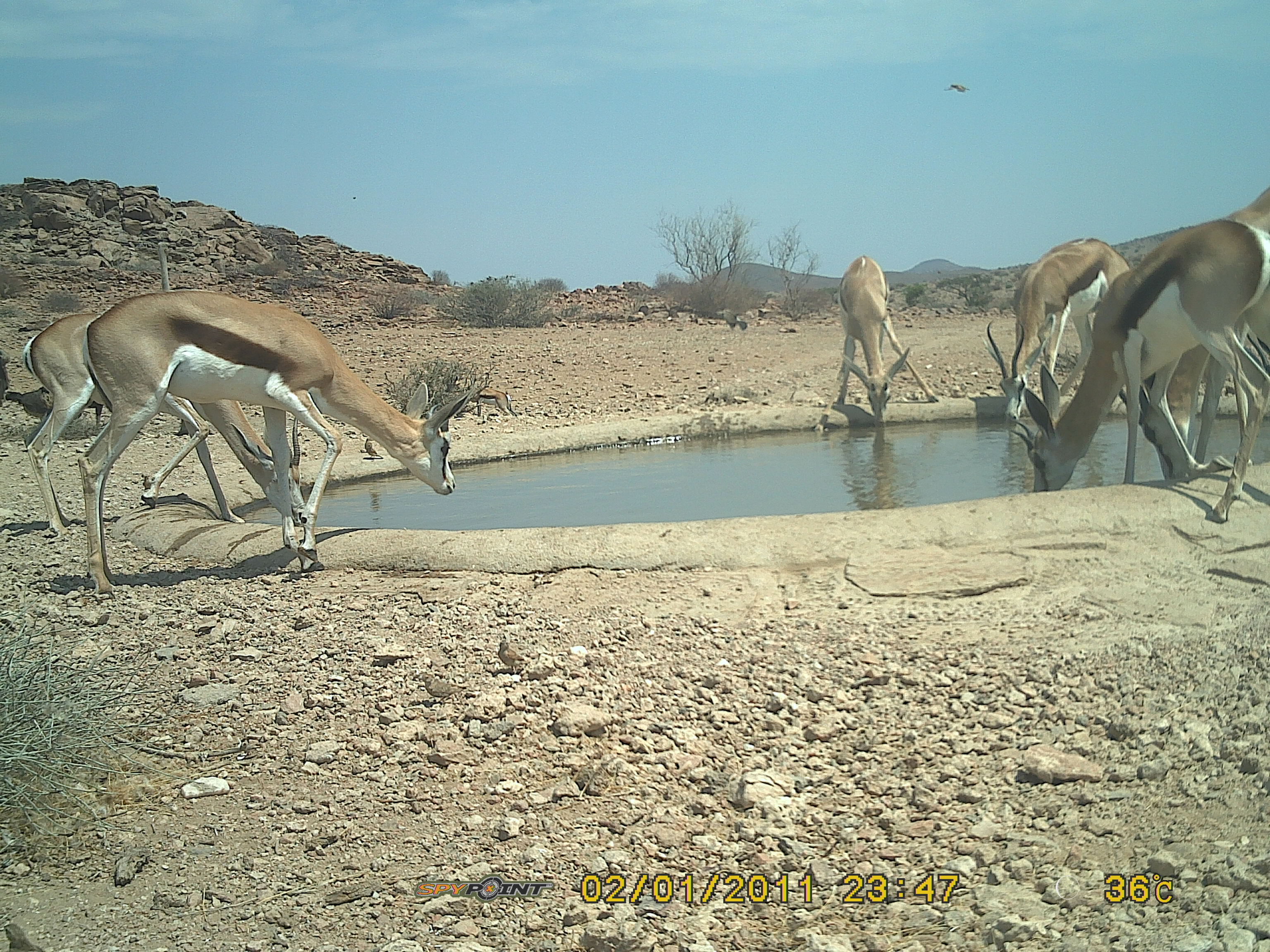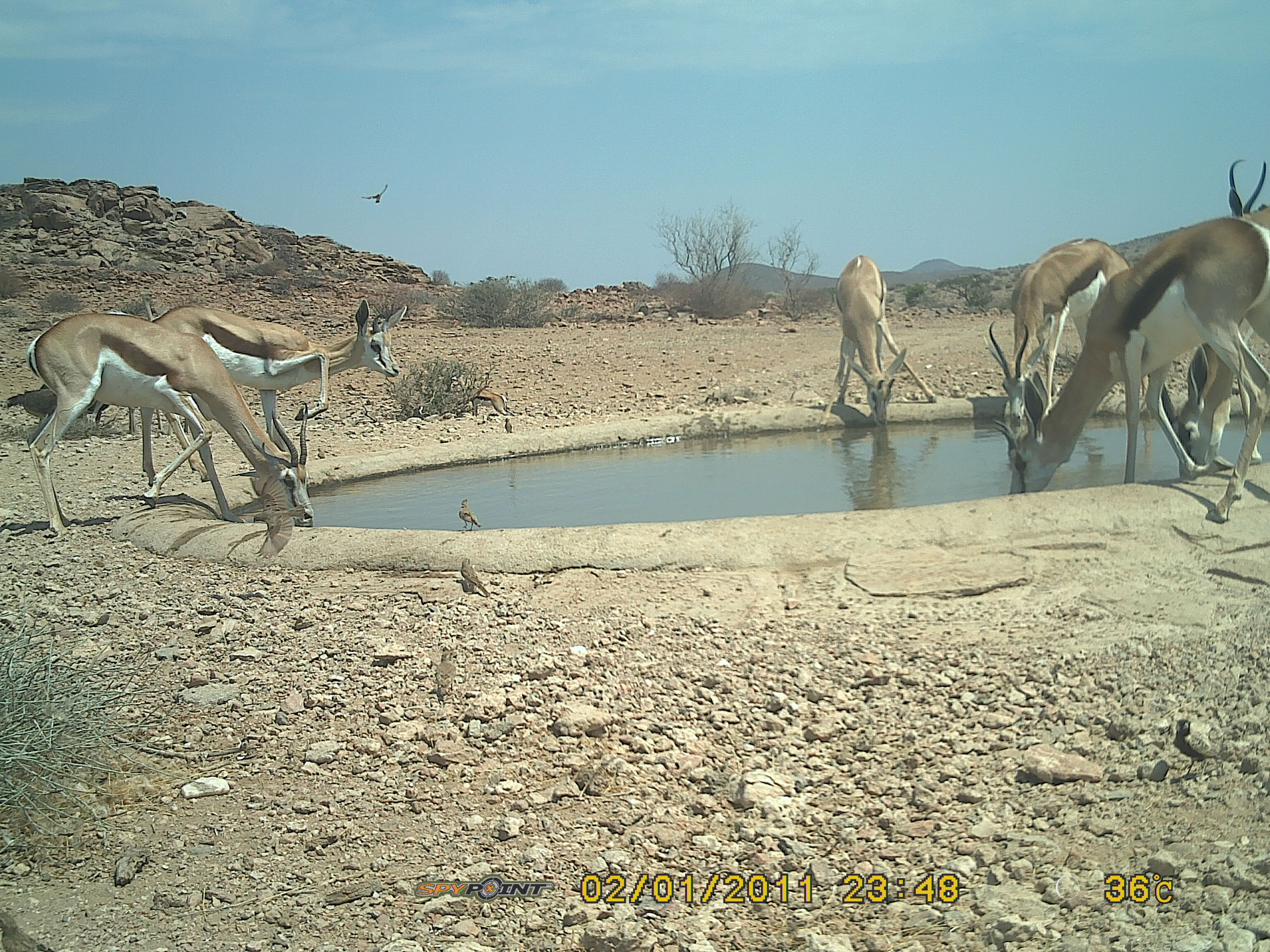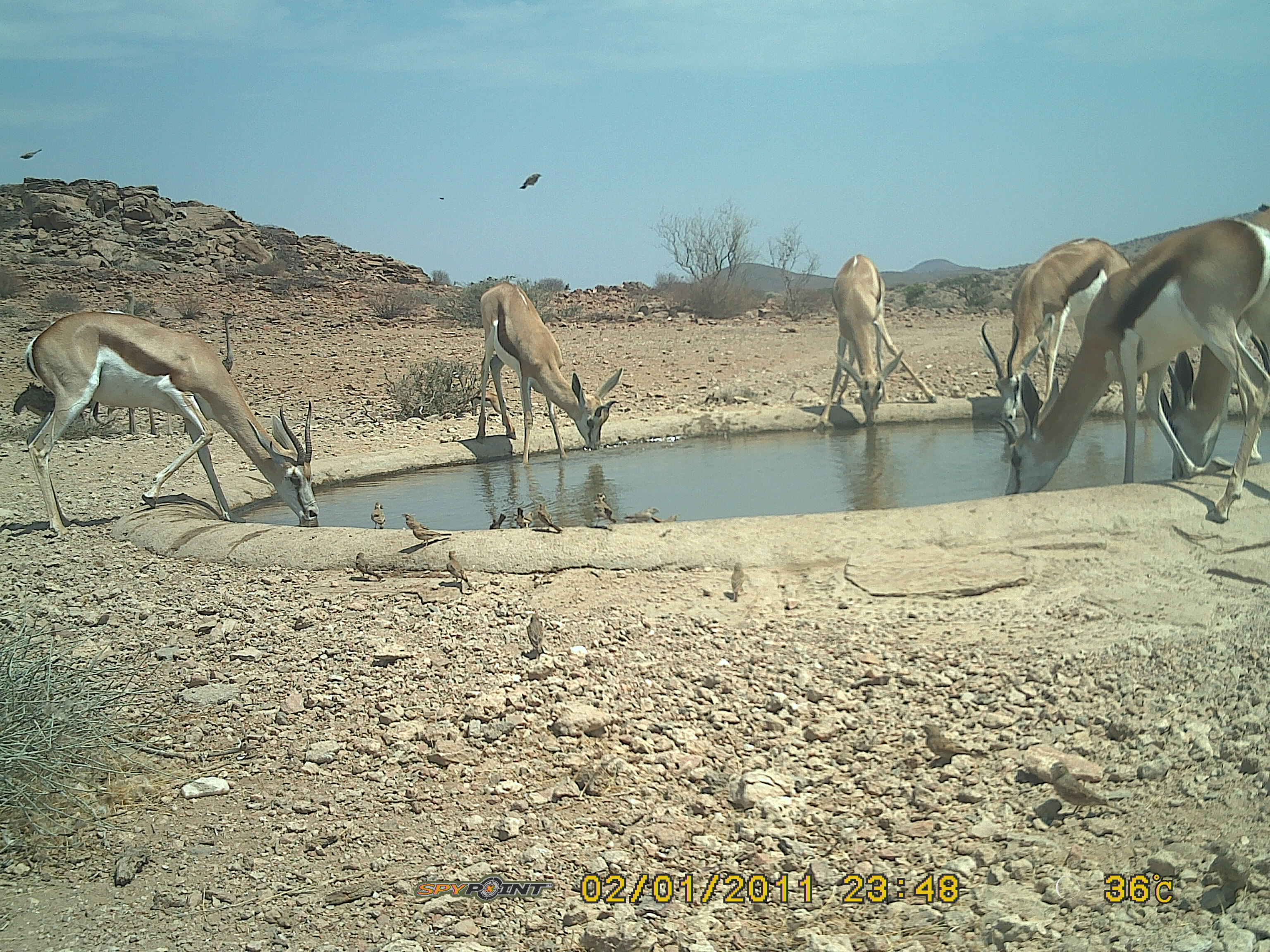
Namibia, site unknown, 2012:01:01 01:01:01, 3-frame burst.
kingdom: Animalia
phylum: Chordata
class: Mammalia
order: Artiodactyla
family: Bovidae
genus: Antidorcas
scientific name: Antidorcas marsupialis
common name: springbok